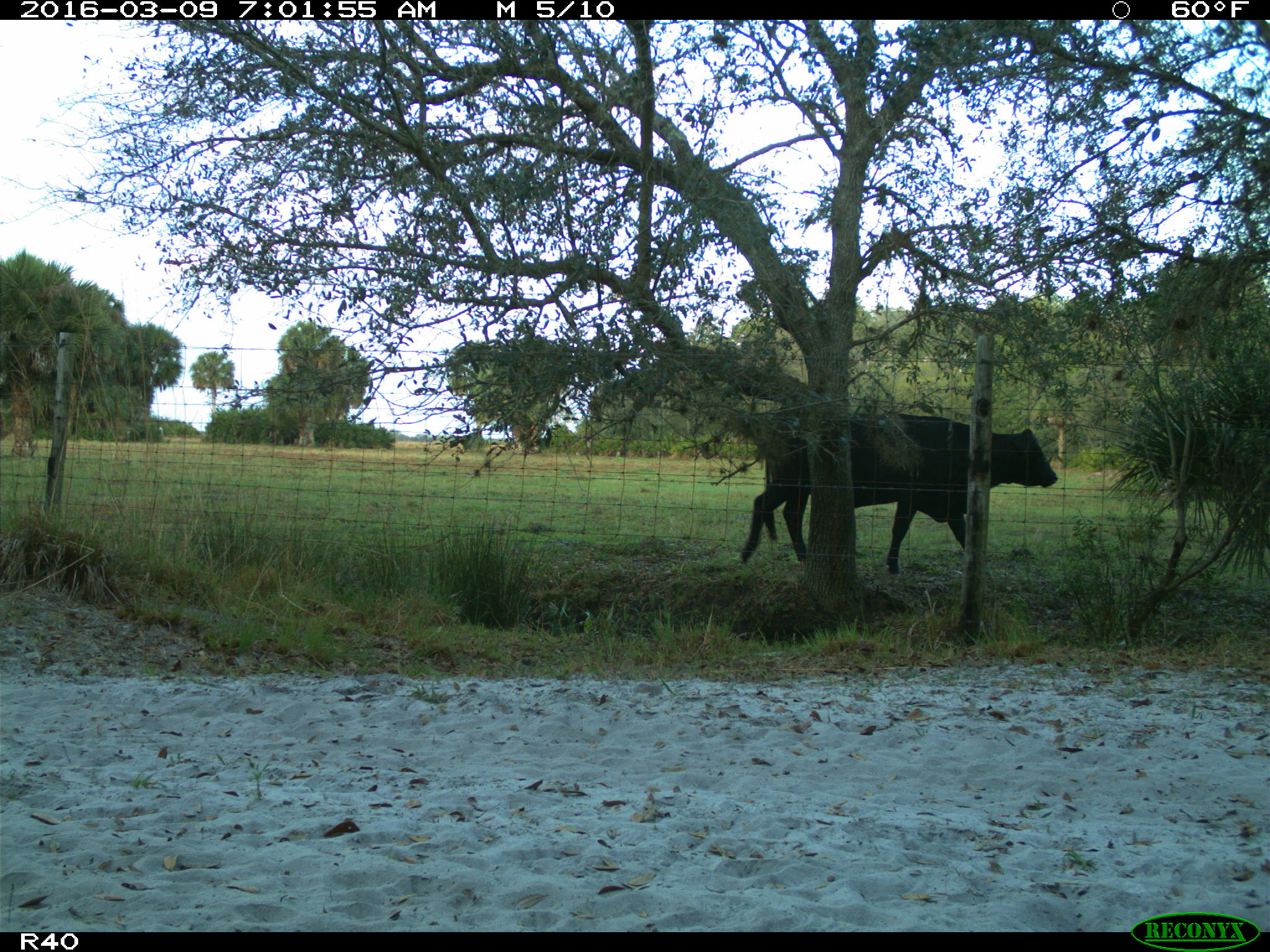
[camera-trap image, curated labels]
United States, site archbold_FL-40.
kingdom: Animalia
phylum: Chordata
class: Mammalia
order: Artiodactyla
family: Bovidae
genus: Bos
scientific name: Bos taurus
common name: domestic cow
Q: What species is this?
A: Bos taurus (domestic cow).